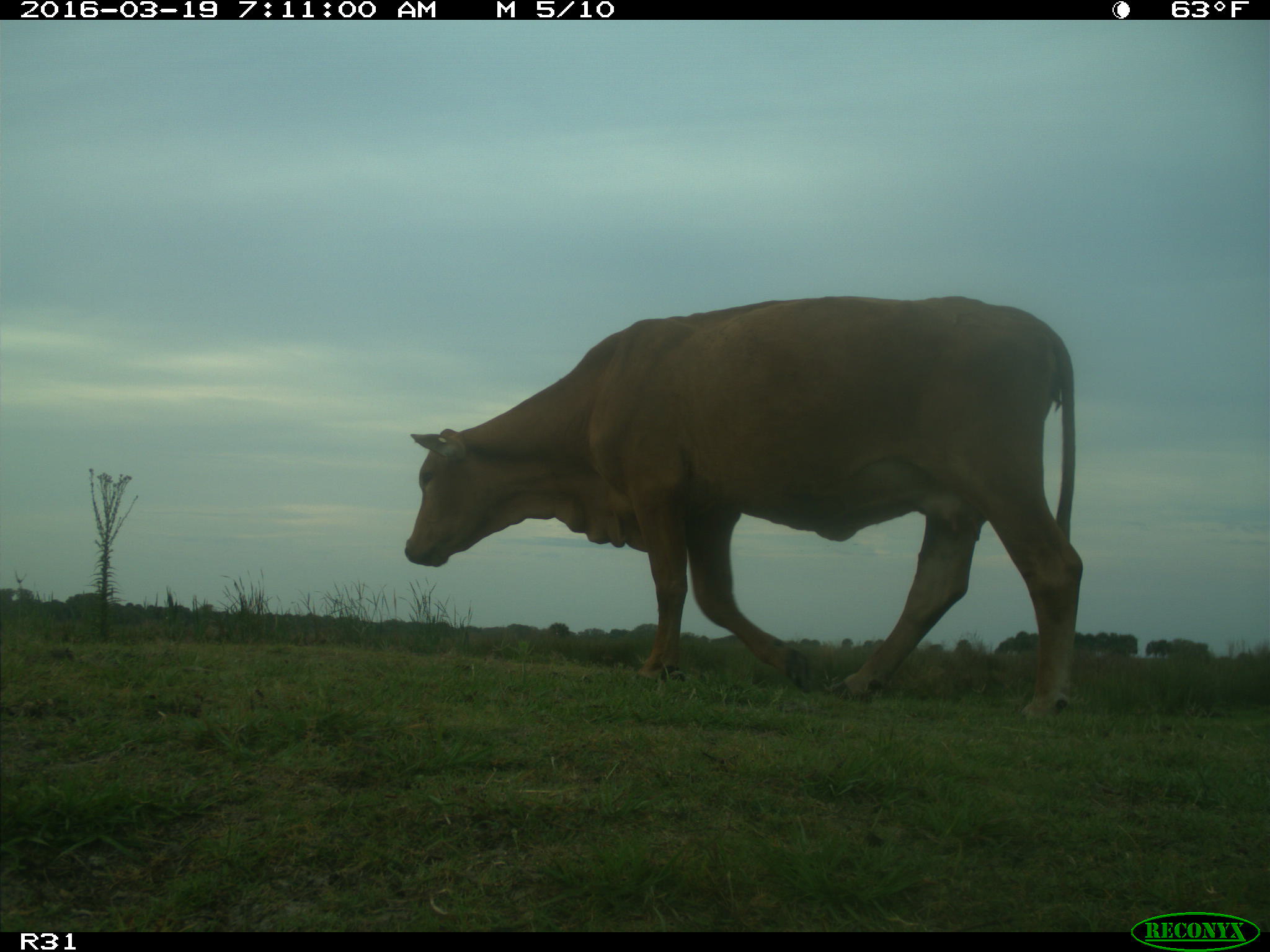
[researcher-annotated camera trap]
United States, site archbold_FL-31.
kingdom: Animalia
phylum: Chordata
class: Mammalia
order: Artiodactyla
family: Bovidae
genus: Bos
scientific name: Bos taurus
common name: domestic cow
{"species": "Bos taurus (domestic cow)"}